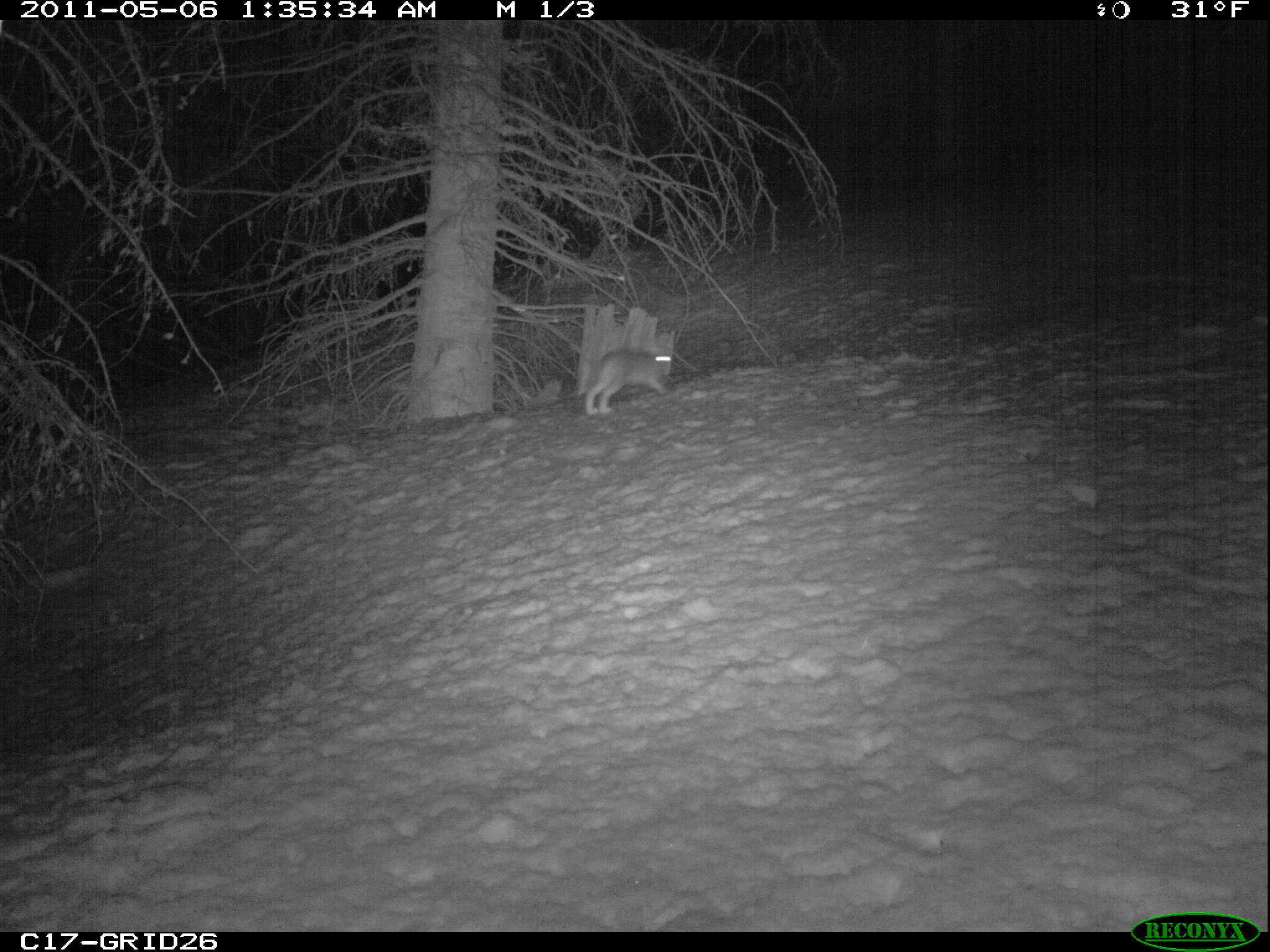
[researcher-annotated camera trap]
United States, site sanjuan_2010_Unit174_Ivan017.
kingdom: Animalia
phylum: Chordata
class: Mammalia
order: Lagomorpha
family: Leporidae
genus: Lepus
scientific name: Lepus americanus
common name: snowshoe hare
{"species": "Lepus americanus (snowshoe hare)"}